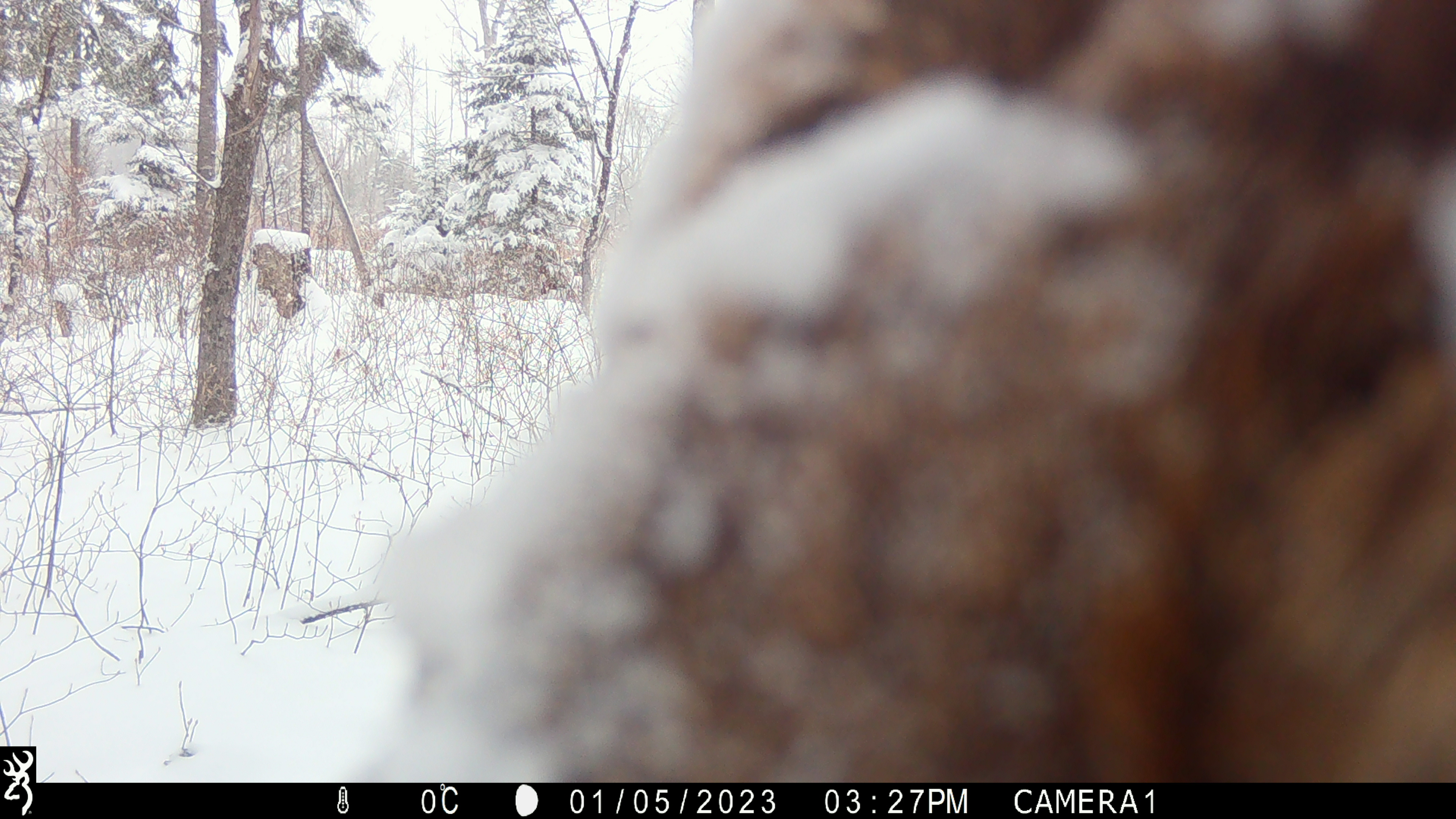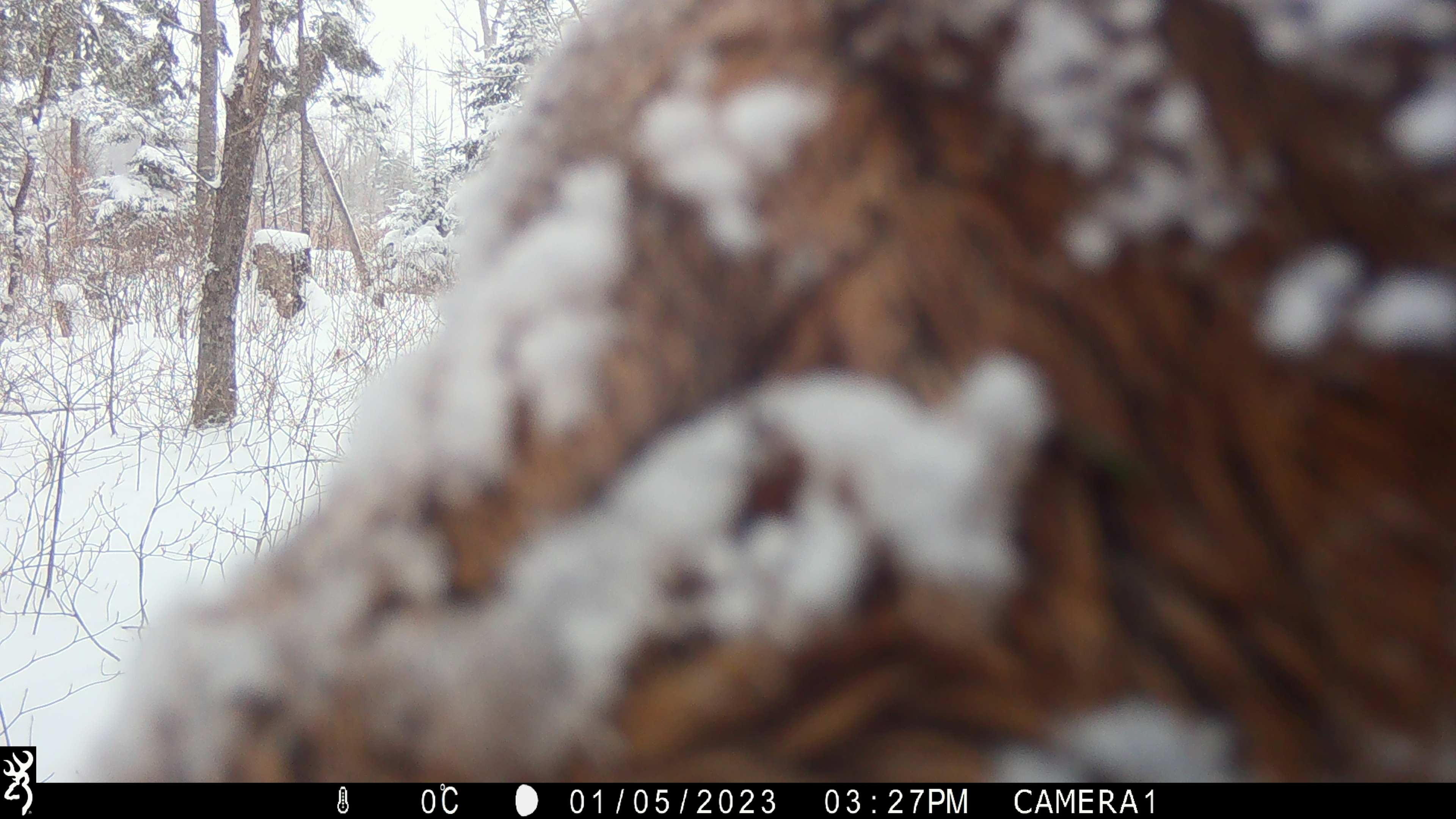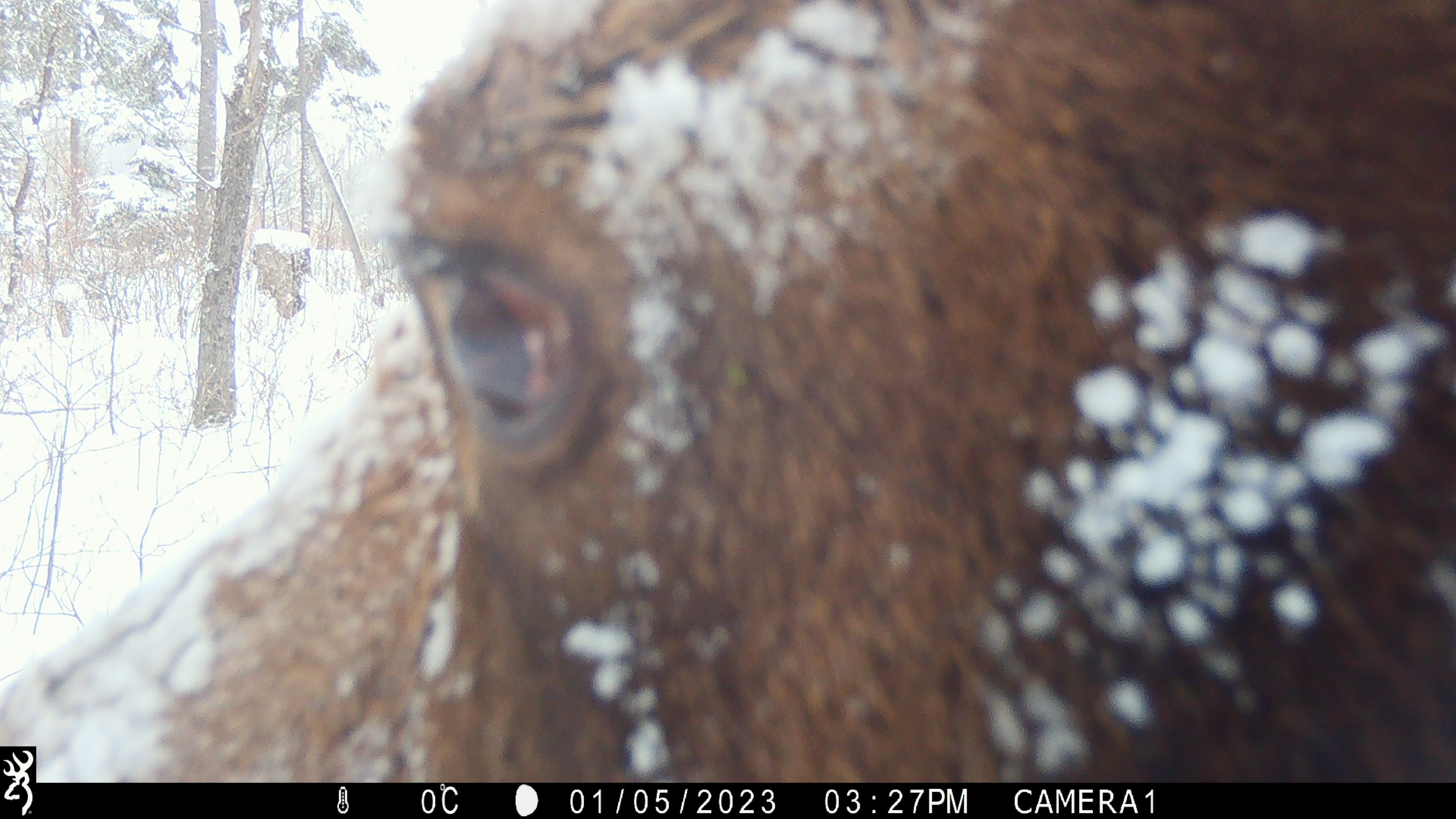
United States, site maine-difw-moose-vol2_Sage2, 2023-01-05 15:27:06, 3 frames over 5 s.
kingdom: Animalia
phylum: Chordata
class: Mammalia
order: Artiodactyla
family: Cervidae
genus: Alces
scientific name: Alces alces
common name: moose